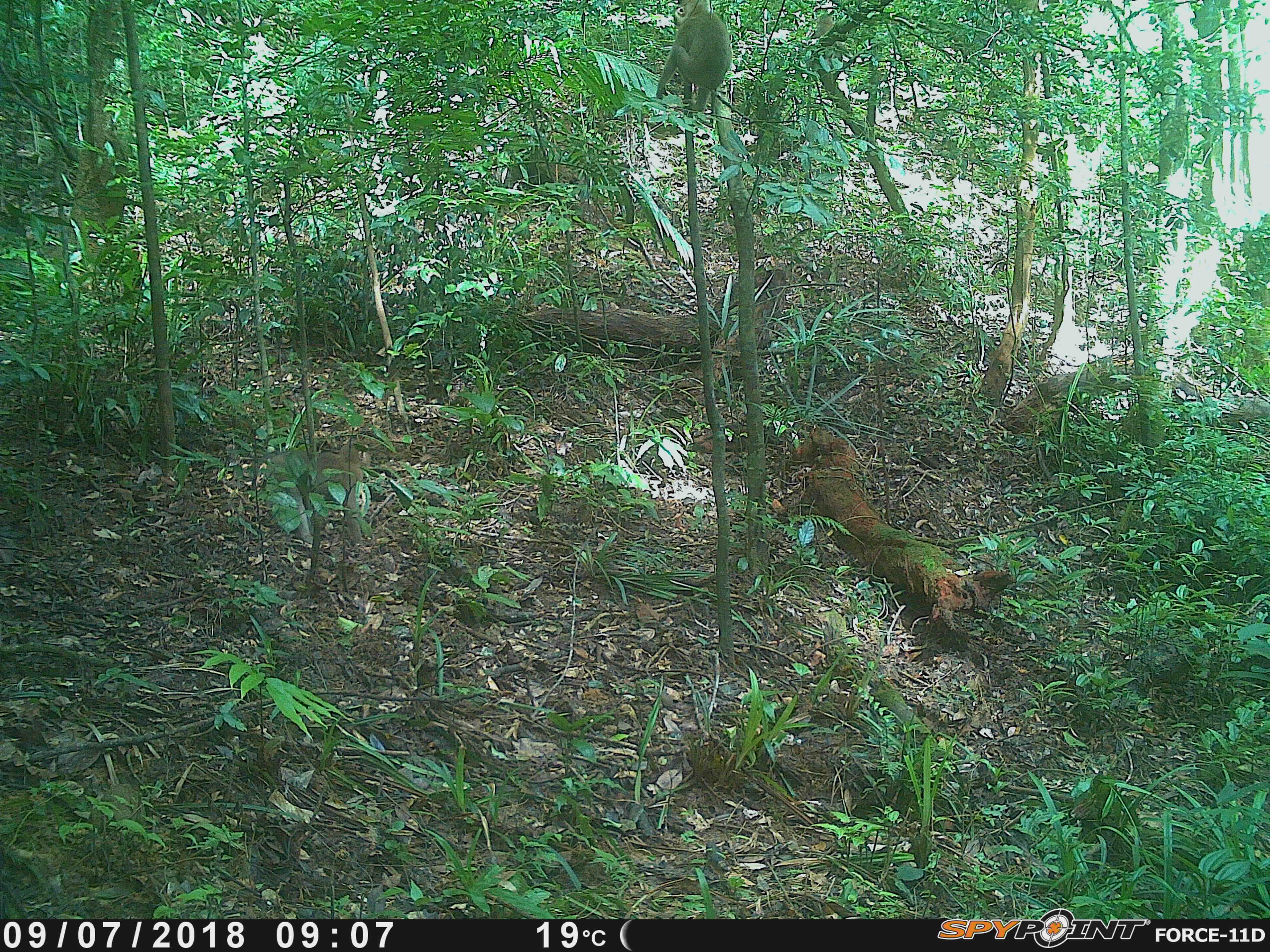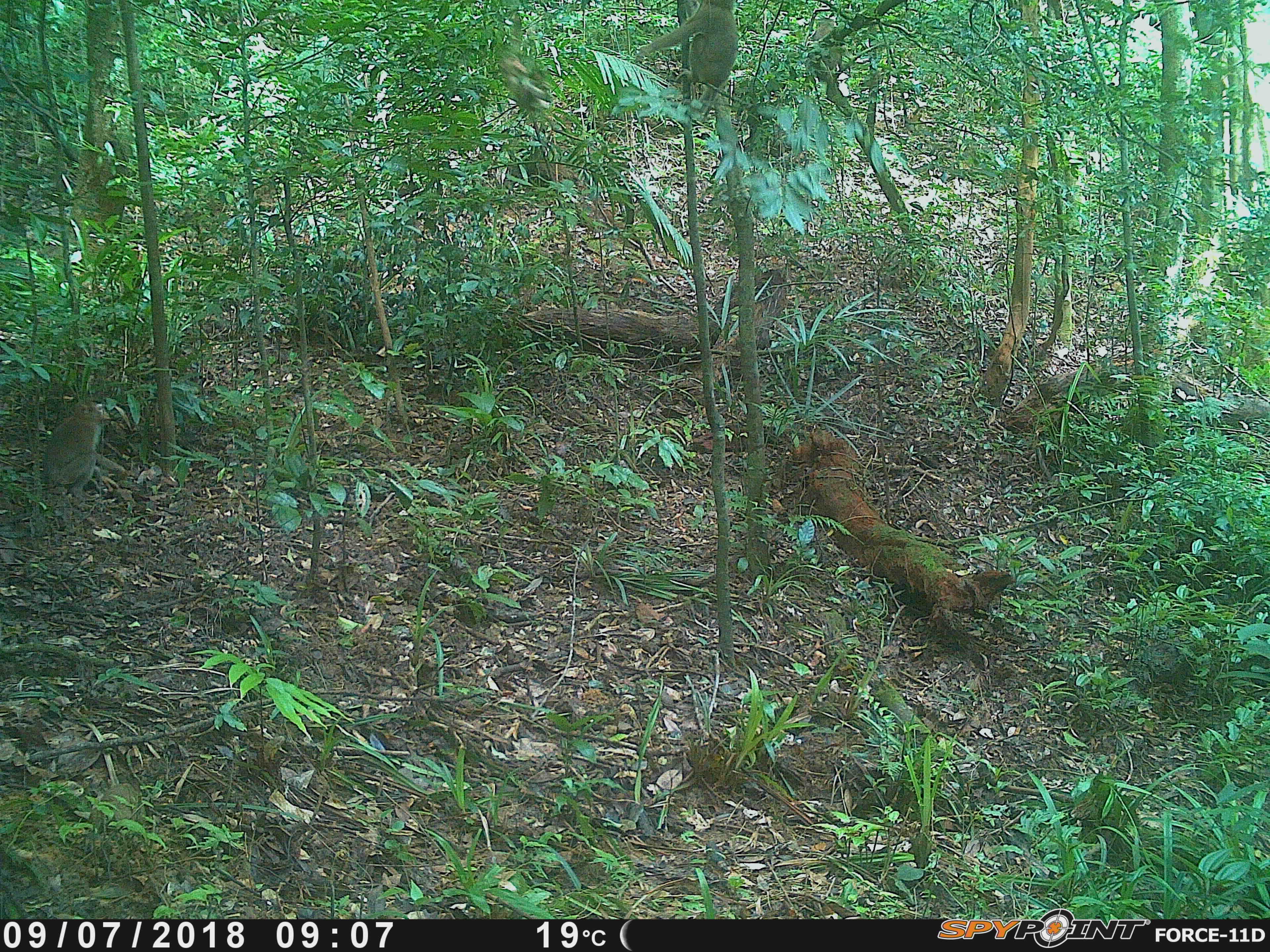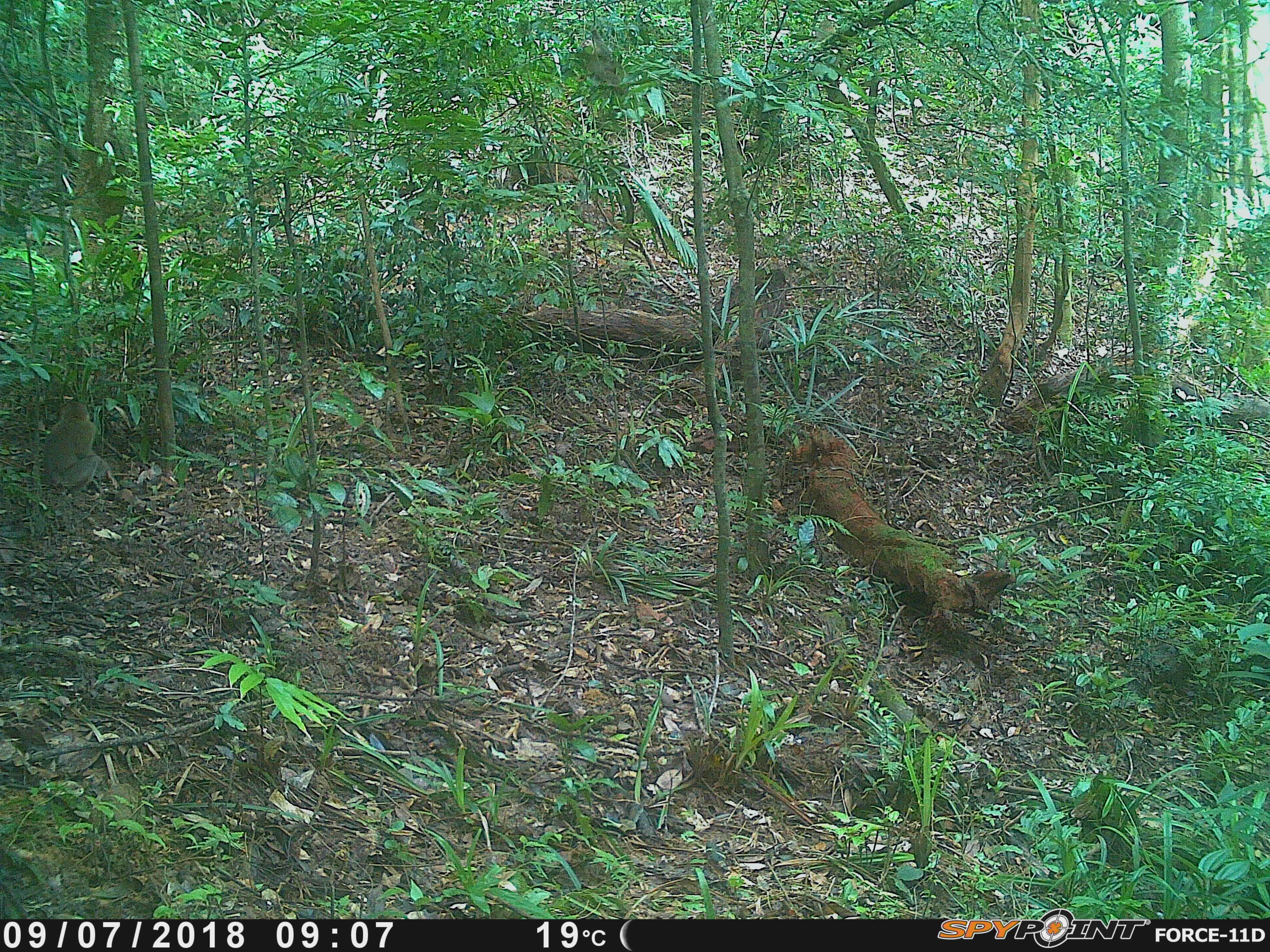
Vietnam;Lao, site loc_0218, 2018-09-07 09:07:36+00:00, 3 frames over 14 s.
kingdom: Animalia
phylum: Chordata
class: Mammalia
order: Primates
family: Cercopithecidae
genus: Macaca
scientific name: Macaca nemestrina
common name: pig-tailed macaque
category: pig tailed macaque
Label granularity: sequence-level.